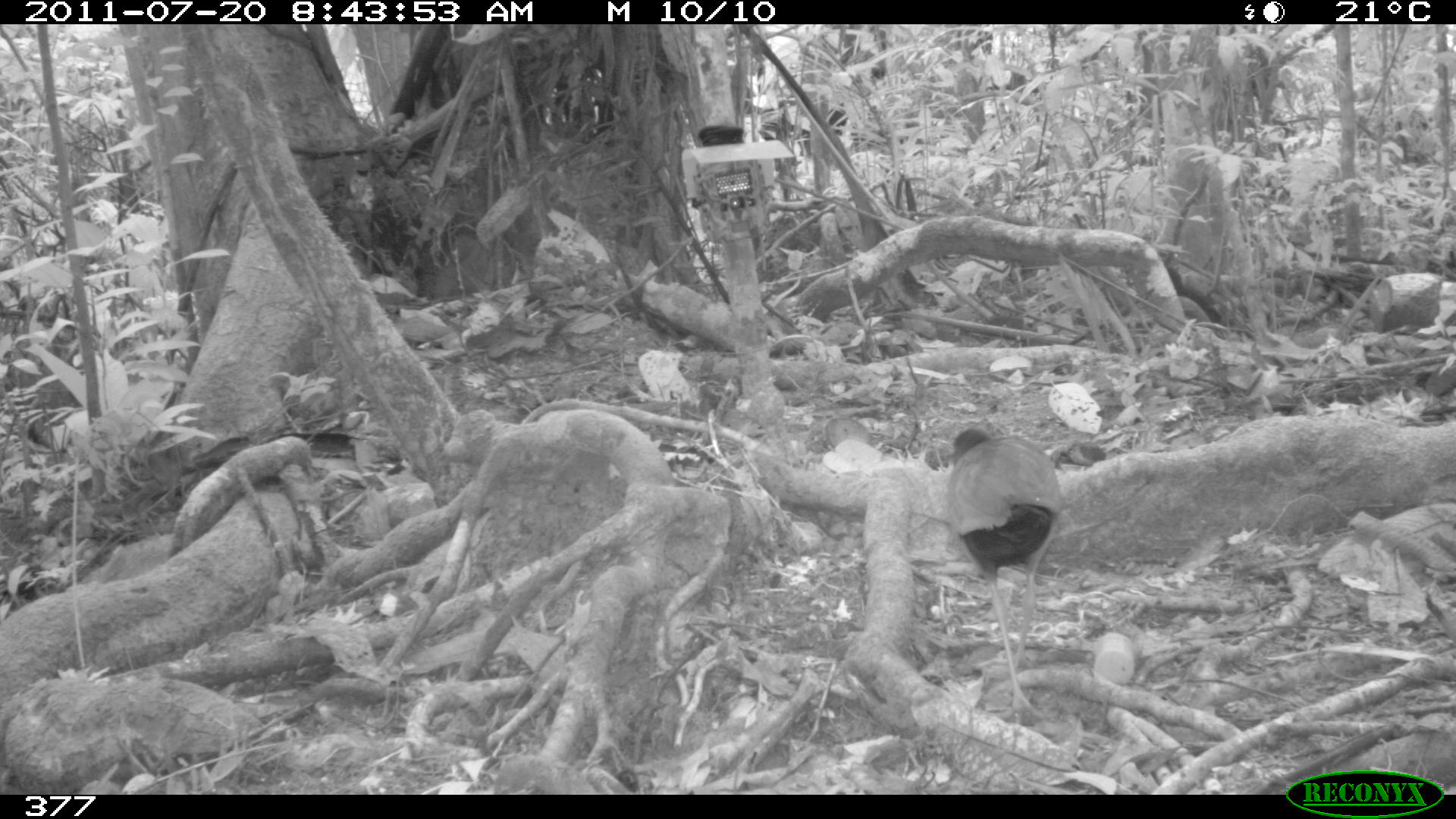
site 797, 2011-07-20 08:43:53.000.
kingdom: Animalia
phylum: Chordata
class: Aves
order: Gruiformes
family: Rallidae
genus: Aramides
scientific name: Aramides cajaneus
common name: gray-cowled wood-rail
Aramides cajaneus (gray-cowled wood-rail).